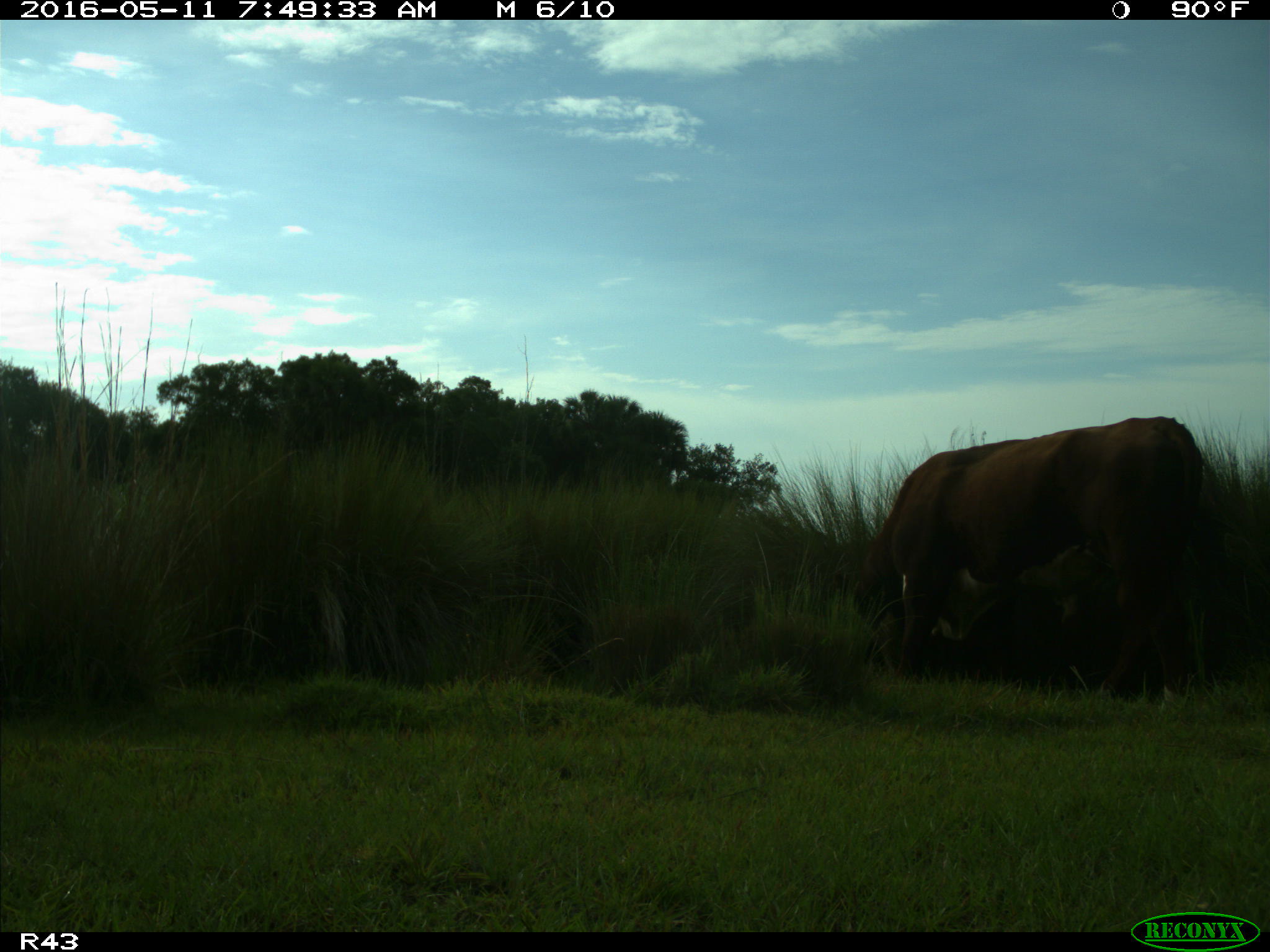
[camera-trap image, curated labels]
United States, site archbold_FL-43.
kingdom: Animalia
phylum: Chordata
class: Mammalia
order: Artiodactyla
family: Bovidae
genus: Bos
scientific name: Bos taurus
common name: domestic cow